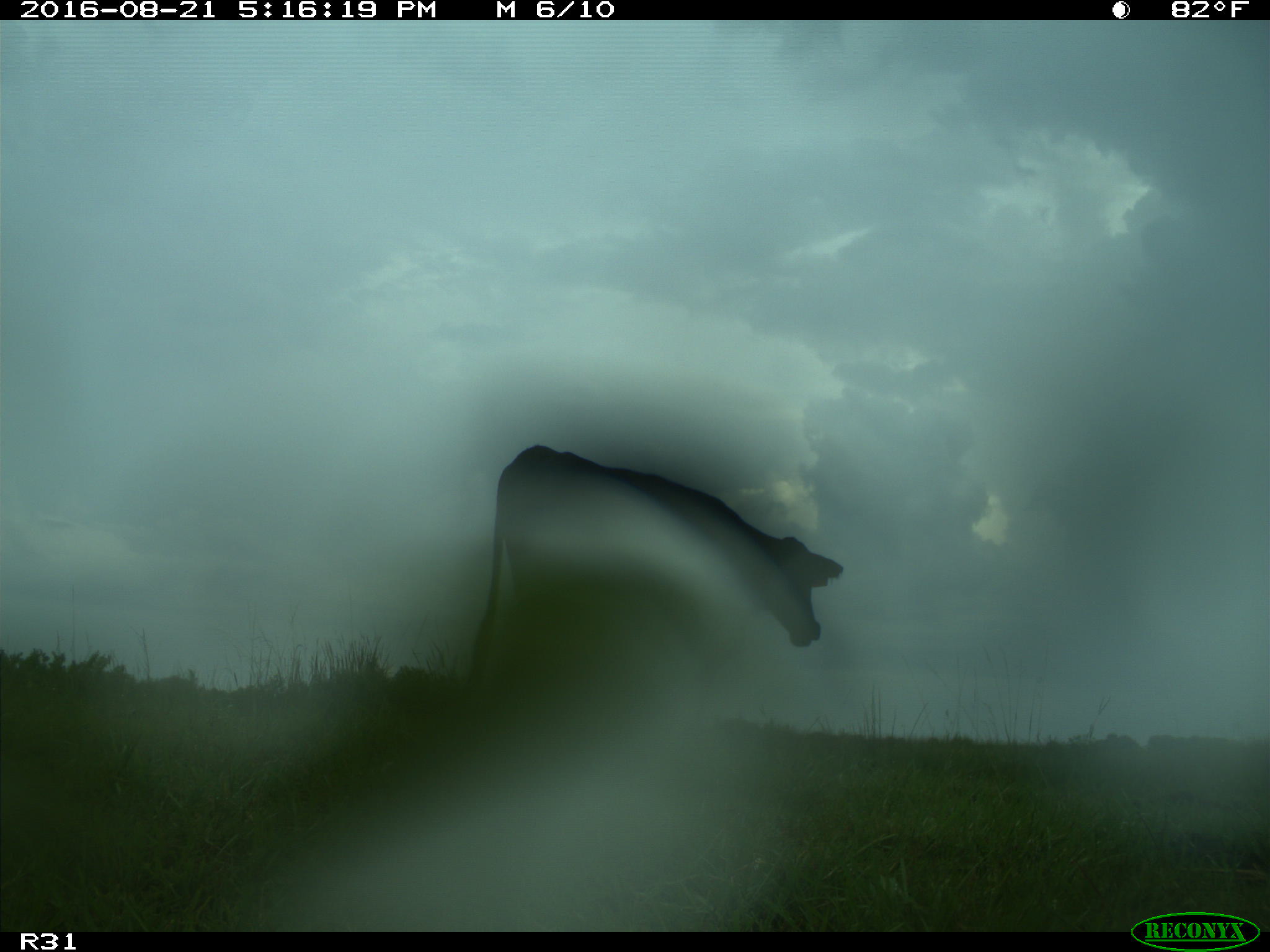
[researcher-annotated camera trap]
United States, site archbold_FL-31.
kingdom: Animalia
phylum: Chordata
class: Mammalia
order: Artiodactyla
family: Bovidae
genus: Bos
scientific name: Bos taurus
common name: domestic cow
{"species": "Bos taurus (domestic cow)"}